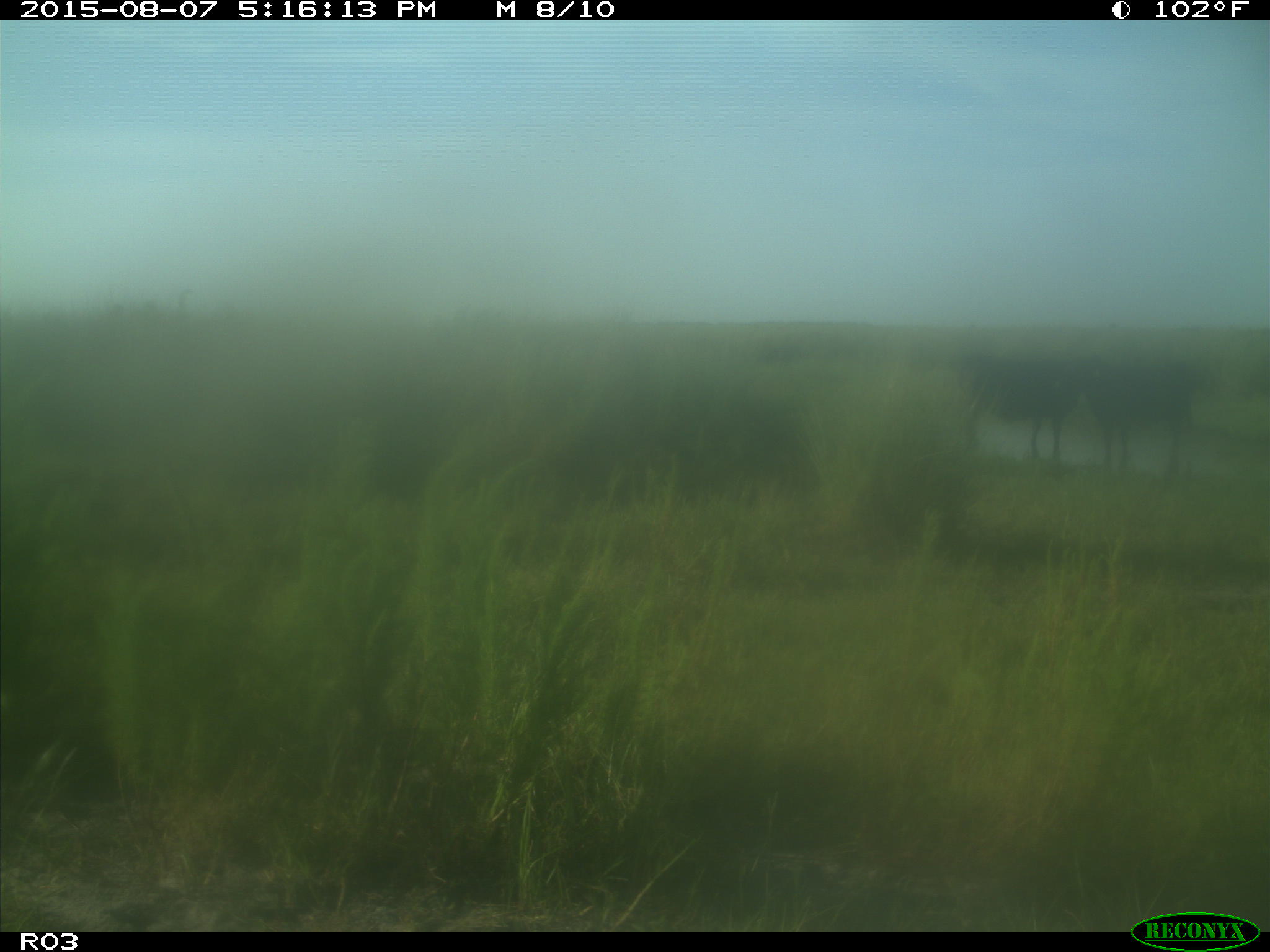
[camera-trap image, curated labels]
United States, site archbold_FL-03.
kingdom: Animalia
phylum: Chordata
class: Mammalia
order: Artiodactyla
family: Bovidae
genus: Bos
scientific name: Bos taurus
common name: domestic cow